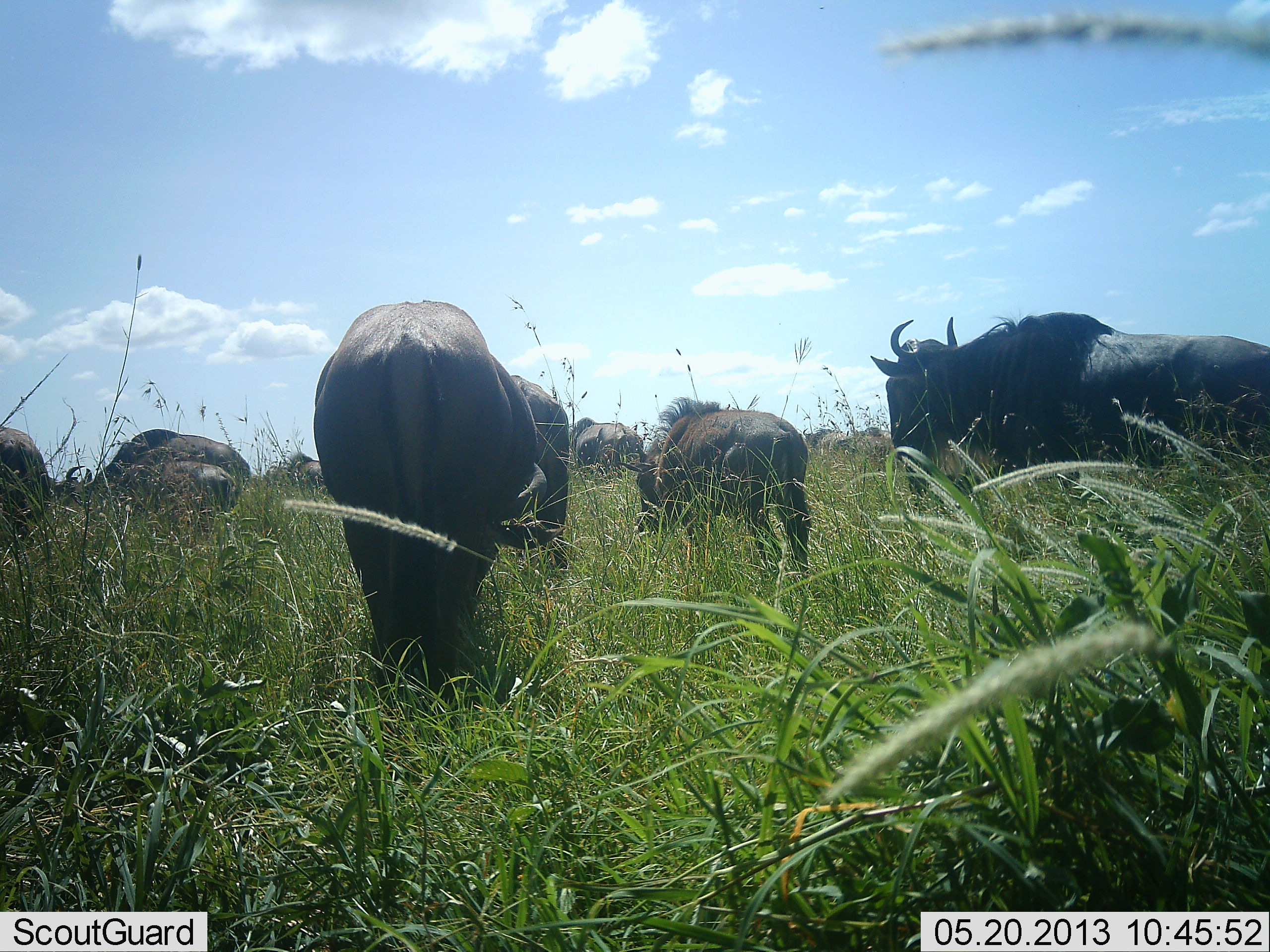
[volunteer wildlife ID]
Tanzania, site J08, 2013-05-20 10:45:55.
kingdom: Animalia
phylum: Chordata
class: Mammalia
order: Artiodactyla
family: Bovidae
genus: Connochaetes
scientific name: Connochaetes taurinus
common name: blue wildebeest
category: wildebeest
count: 11-50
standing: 48%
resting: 0%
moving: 43%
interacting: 0%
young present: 30%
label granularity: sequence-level